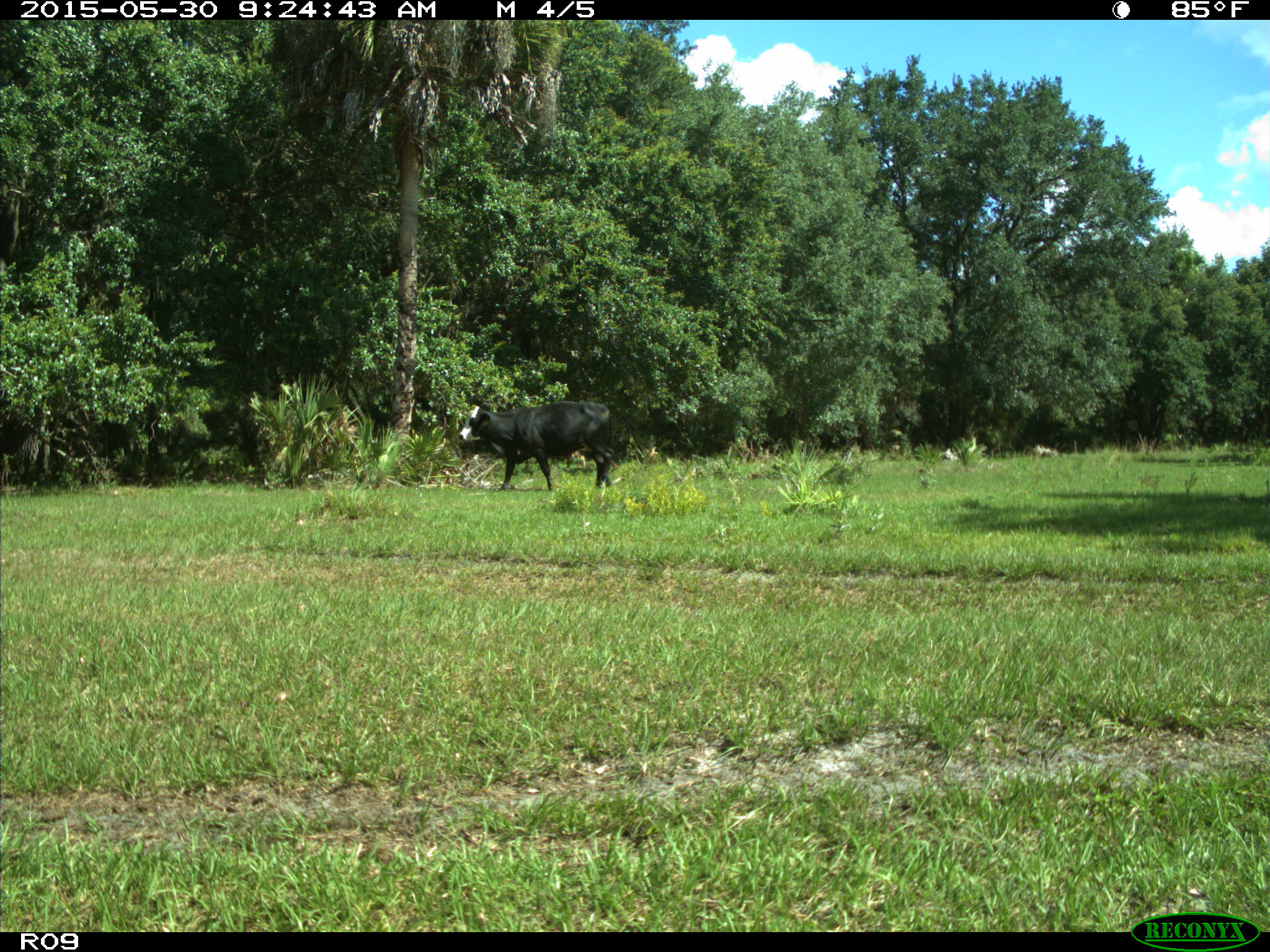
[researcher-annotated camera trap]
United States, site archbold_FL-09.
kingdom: Animalia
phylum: Chordata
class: Mammalia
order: Artiodactyla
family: Bovidae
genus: Bos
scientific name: Bos taurus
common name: domestic cow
Bos taurus (domestic cow).